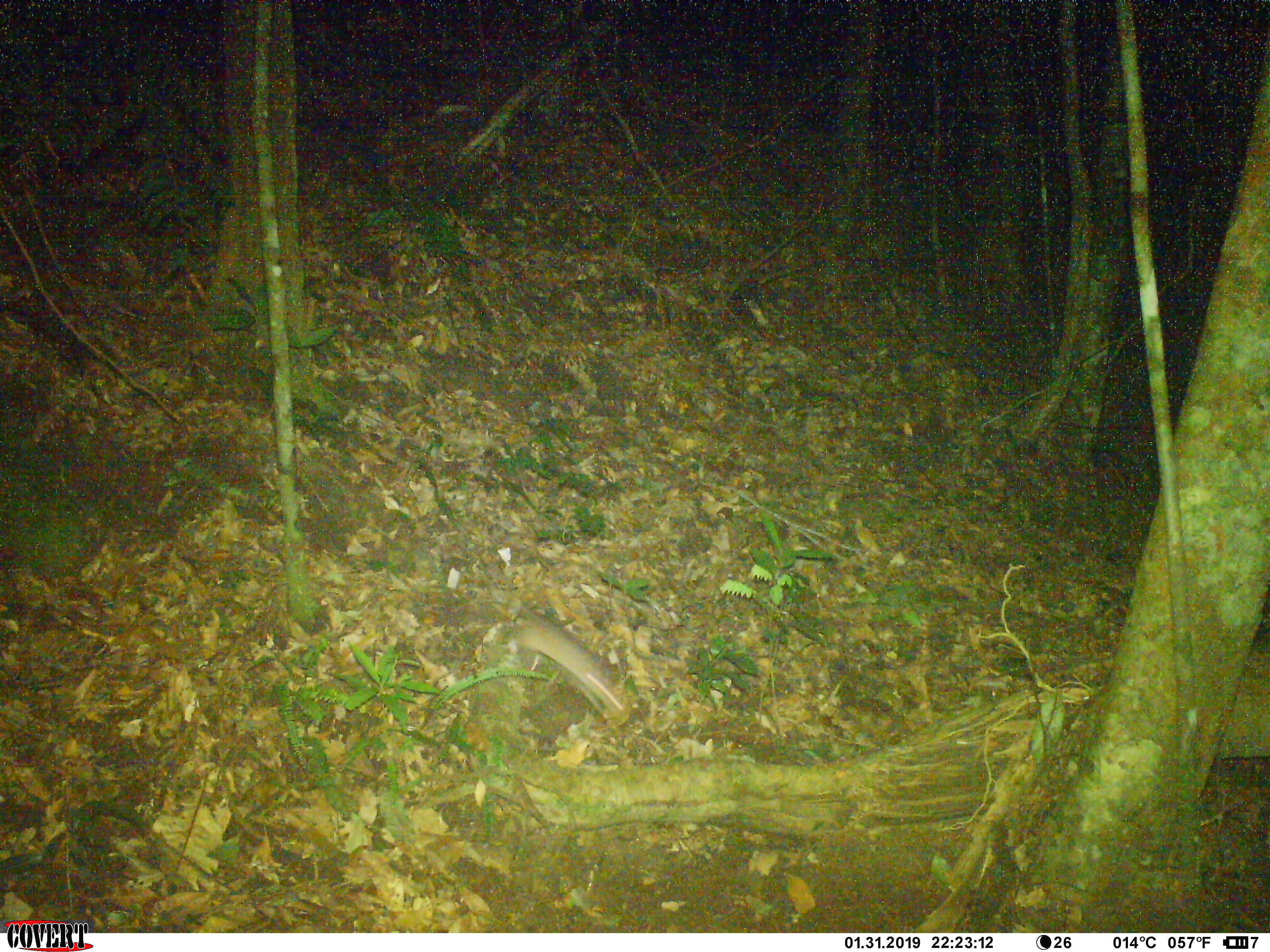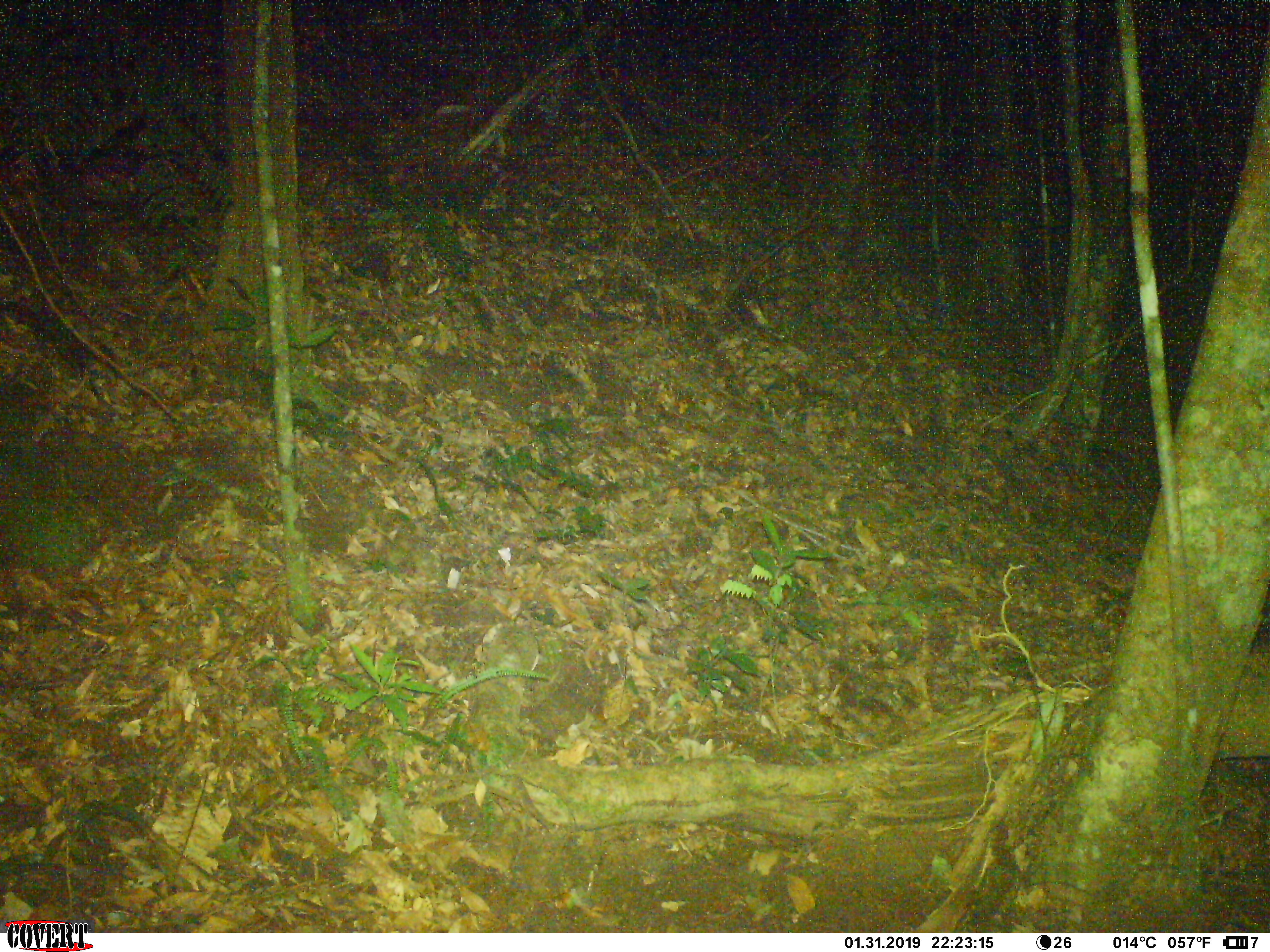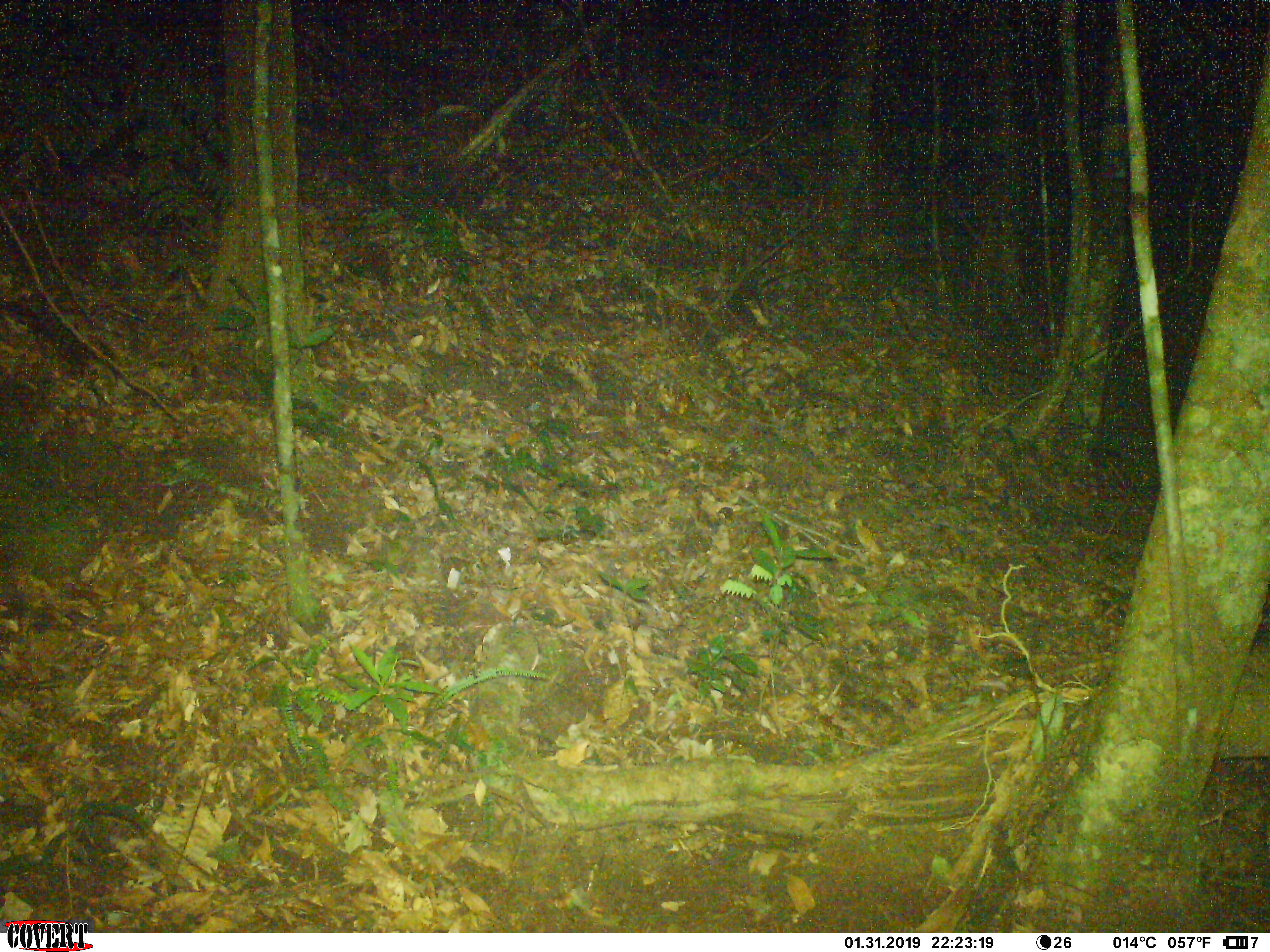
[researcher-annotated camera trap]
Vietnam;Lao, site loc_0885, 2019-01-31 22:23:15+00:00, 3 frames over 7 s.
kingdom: Animalia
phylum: Chordata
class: Mammalia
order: Rodentia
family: Muridae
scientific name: Muridae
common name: old-world mice and rats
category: unidentified murid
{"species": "unidentified murid (old-world mice and rats) (Muridae)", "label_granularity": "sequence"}